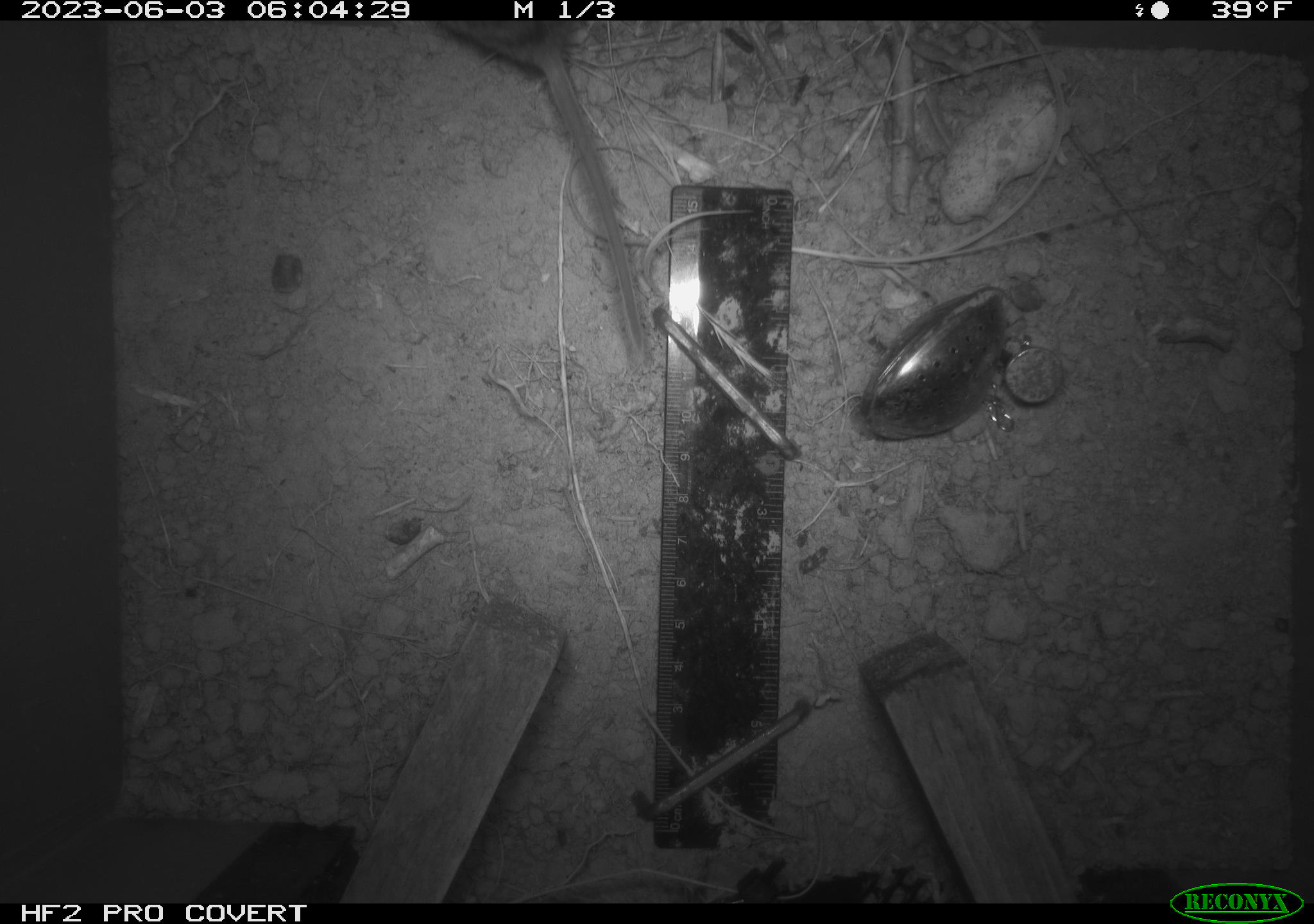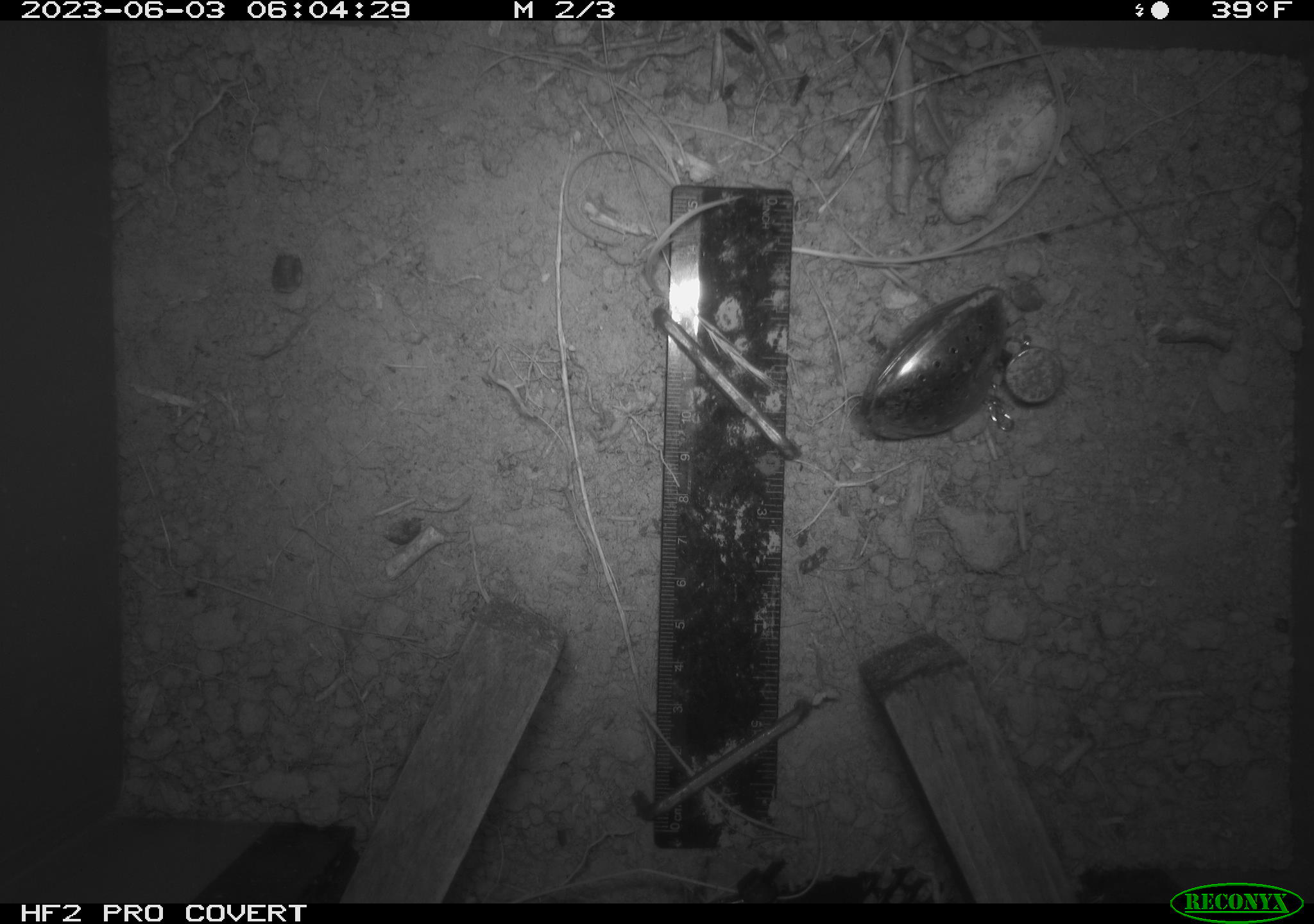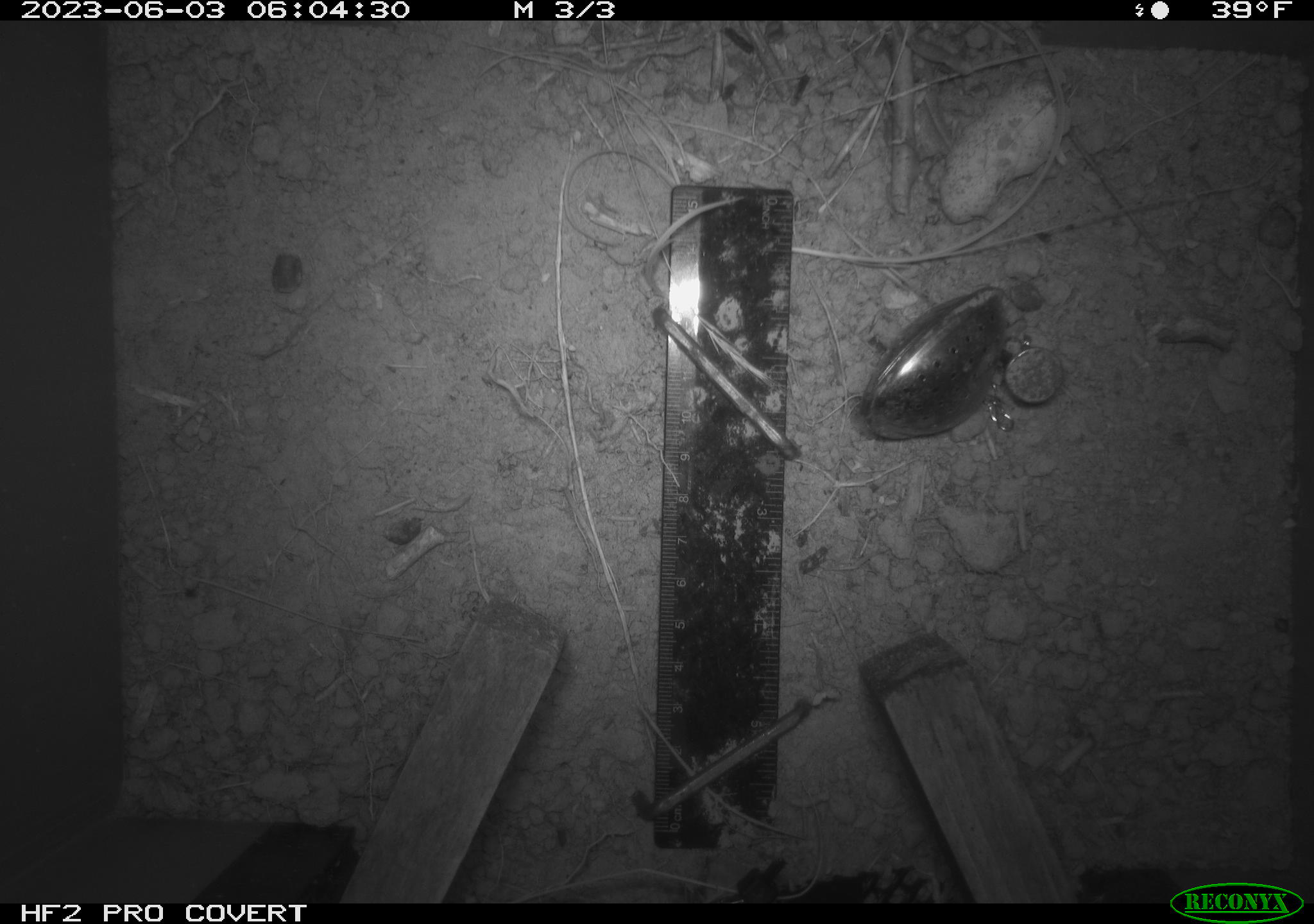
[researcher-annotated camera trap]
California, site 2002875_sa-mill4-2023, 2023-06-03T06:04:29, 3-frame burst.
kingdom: Animalia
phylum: Chordata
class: Mammalia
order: Rodentia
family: Cricetidae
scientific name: Arvicolinae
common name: voles, lemmings, and muskrats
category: arvicolinae subfamily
Arvicolinae subfamily (voles, lemmings, and muskrats) (Arvicolinae).